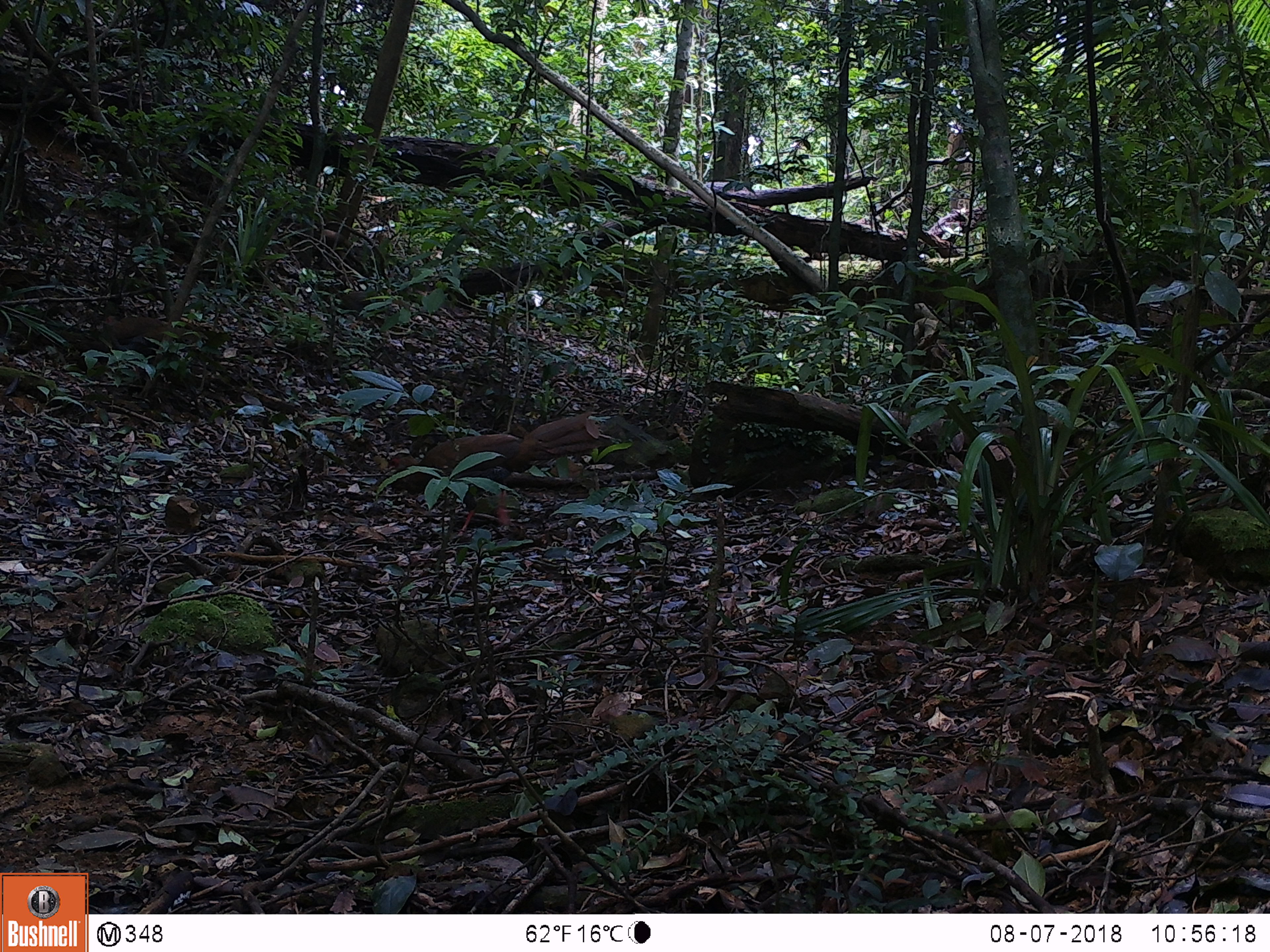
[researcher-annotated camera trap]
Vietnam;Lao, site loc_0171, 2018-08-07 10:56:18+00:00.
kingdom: Animalia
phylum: Chordata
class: Aves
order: Galliformes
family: Phasianidae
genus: Lophura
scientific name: Lophura nycthemera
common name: silver pheasant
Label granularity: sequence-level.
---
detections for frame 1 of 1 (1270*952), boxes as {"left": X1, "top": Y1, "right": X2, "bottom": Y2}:
silver pheasant: {"left": 385, "top": 410, "right": 604, "bottom": 537}; {"left": 100, "top": 315, "right": 201, "bottom": 344}